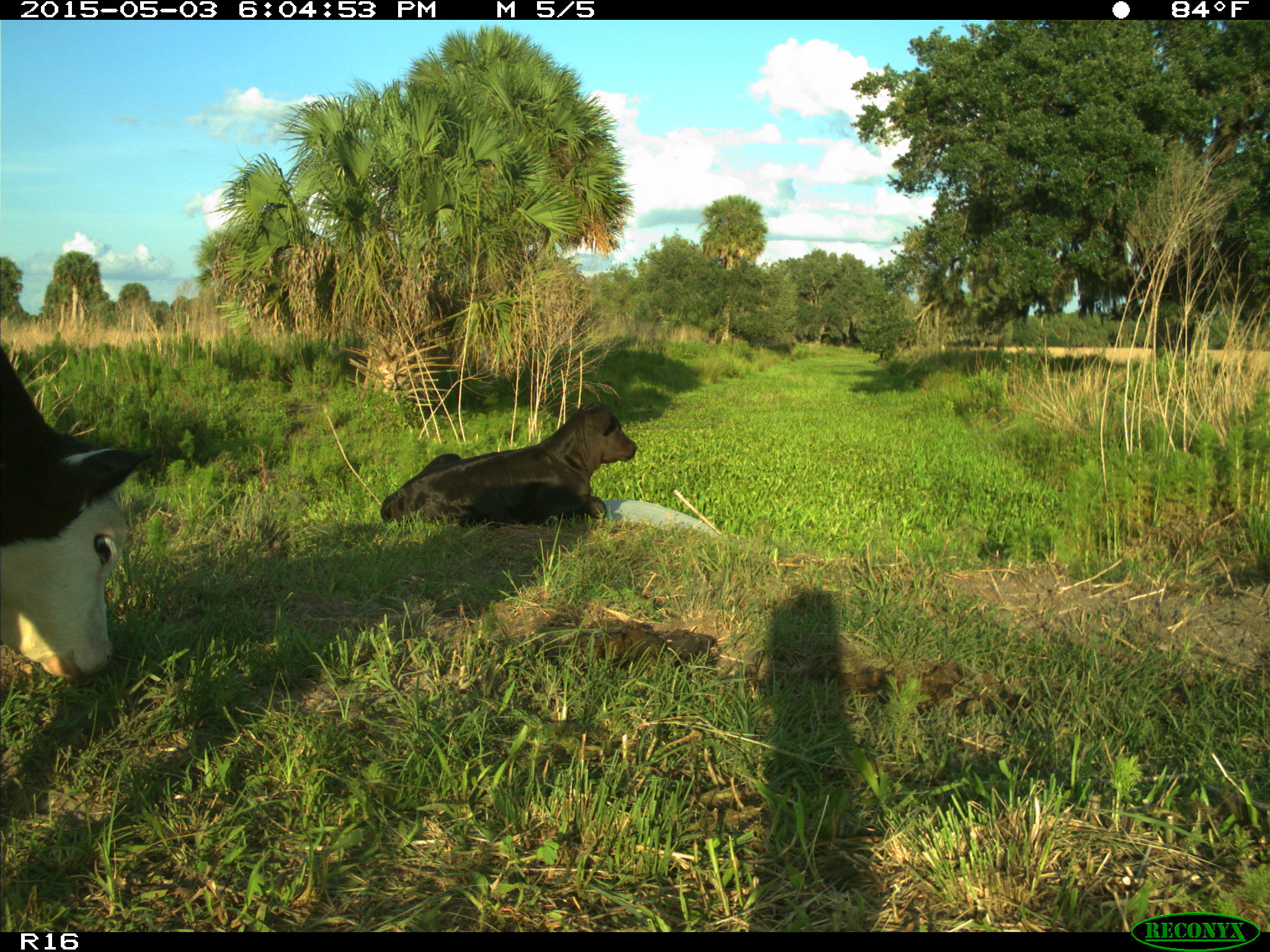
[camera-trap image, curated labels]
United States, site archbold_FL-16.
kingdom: Animalia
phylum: Chordata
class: Mammalia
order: Artiodactyla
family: Bovidae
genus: Bos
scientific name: Bos taurus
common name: domestic cow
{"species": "Bos taurus (domestic cow)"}